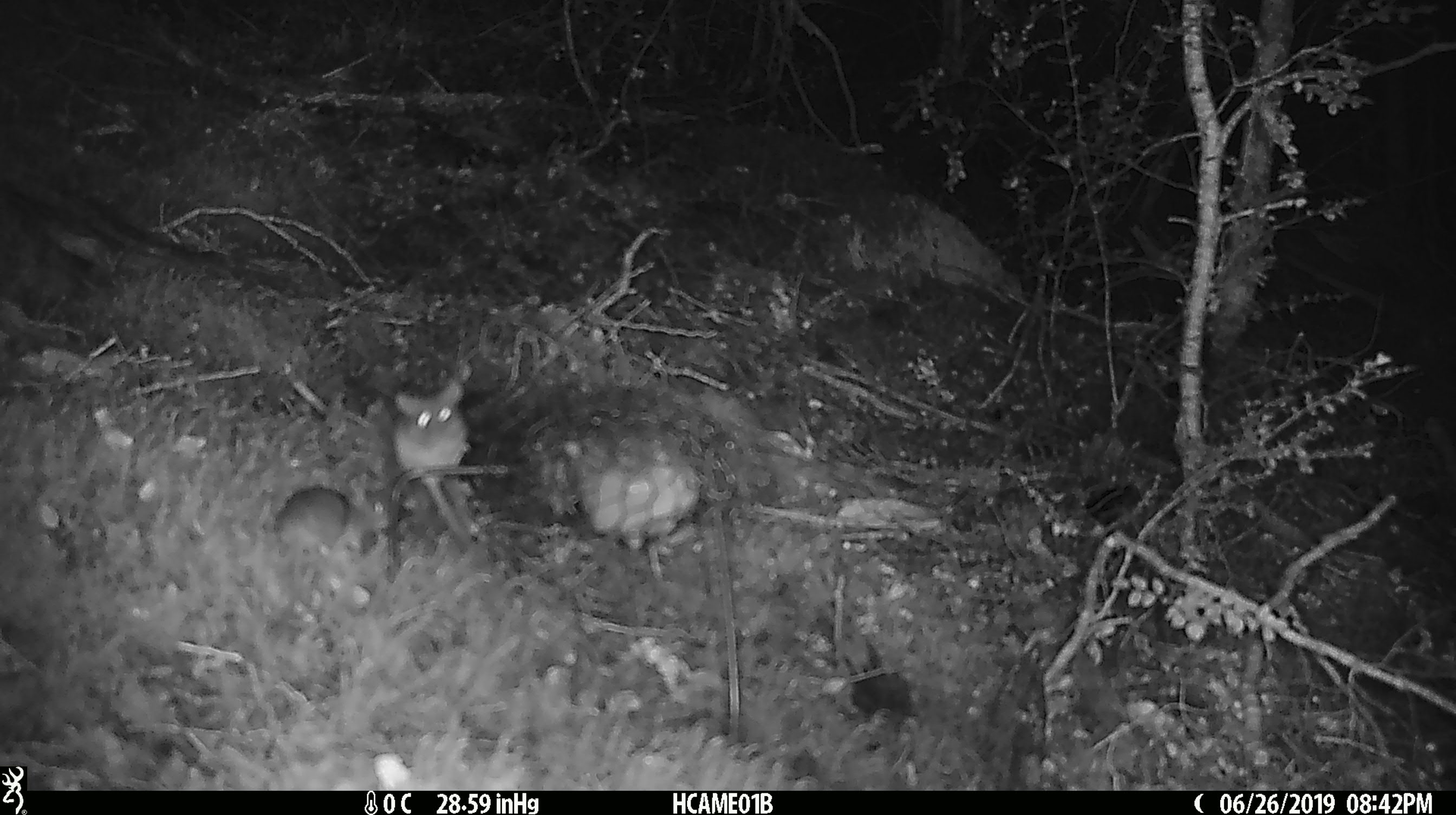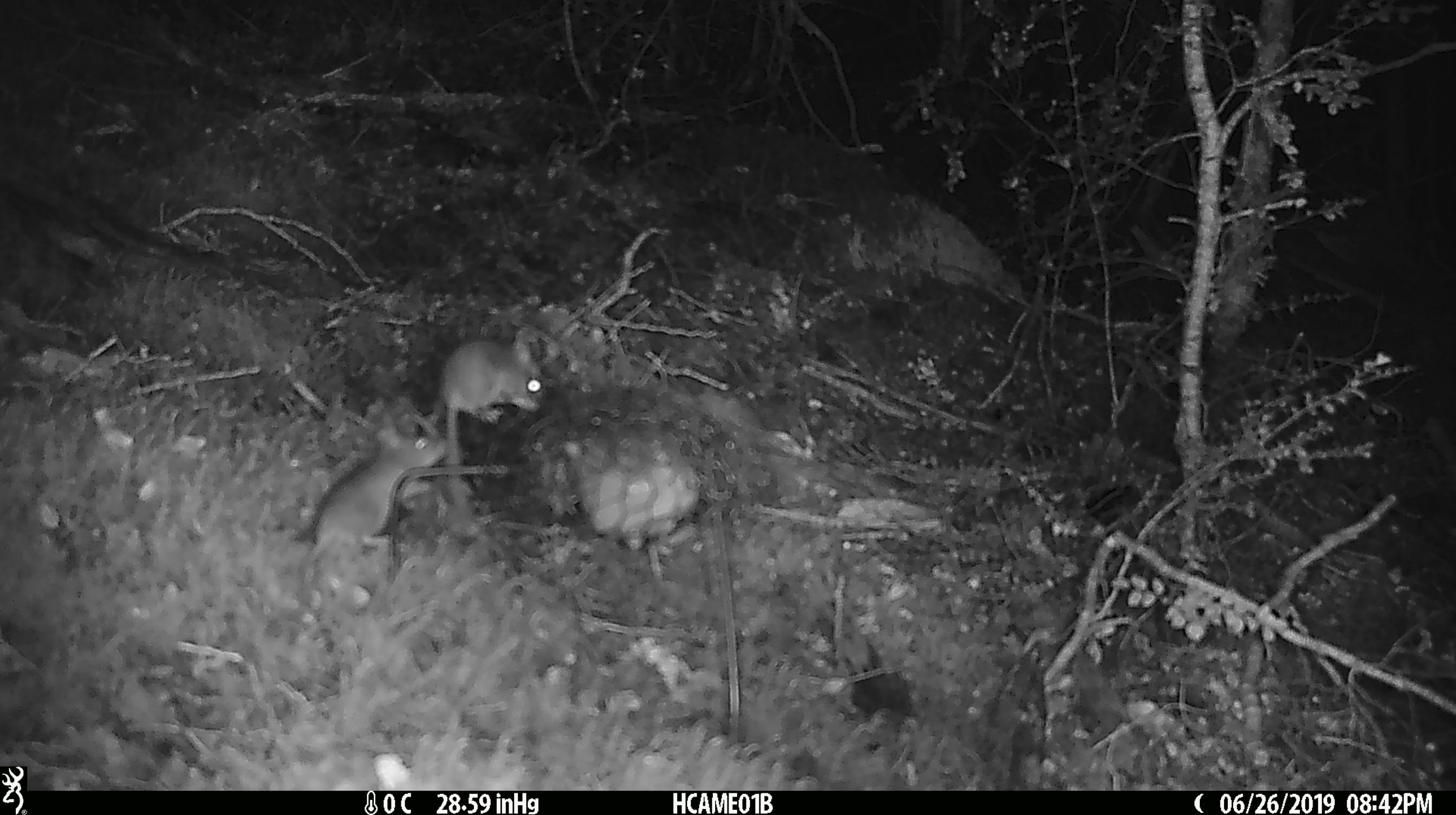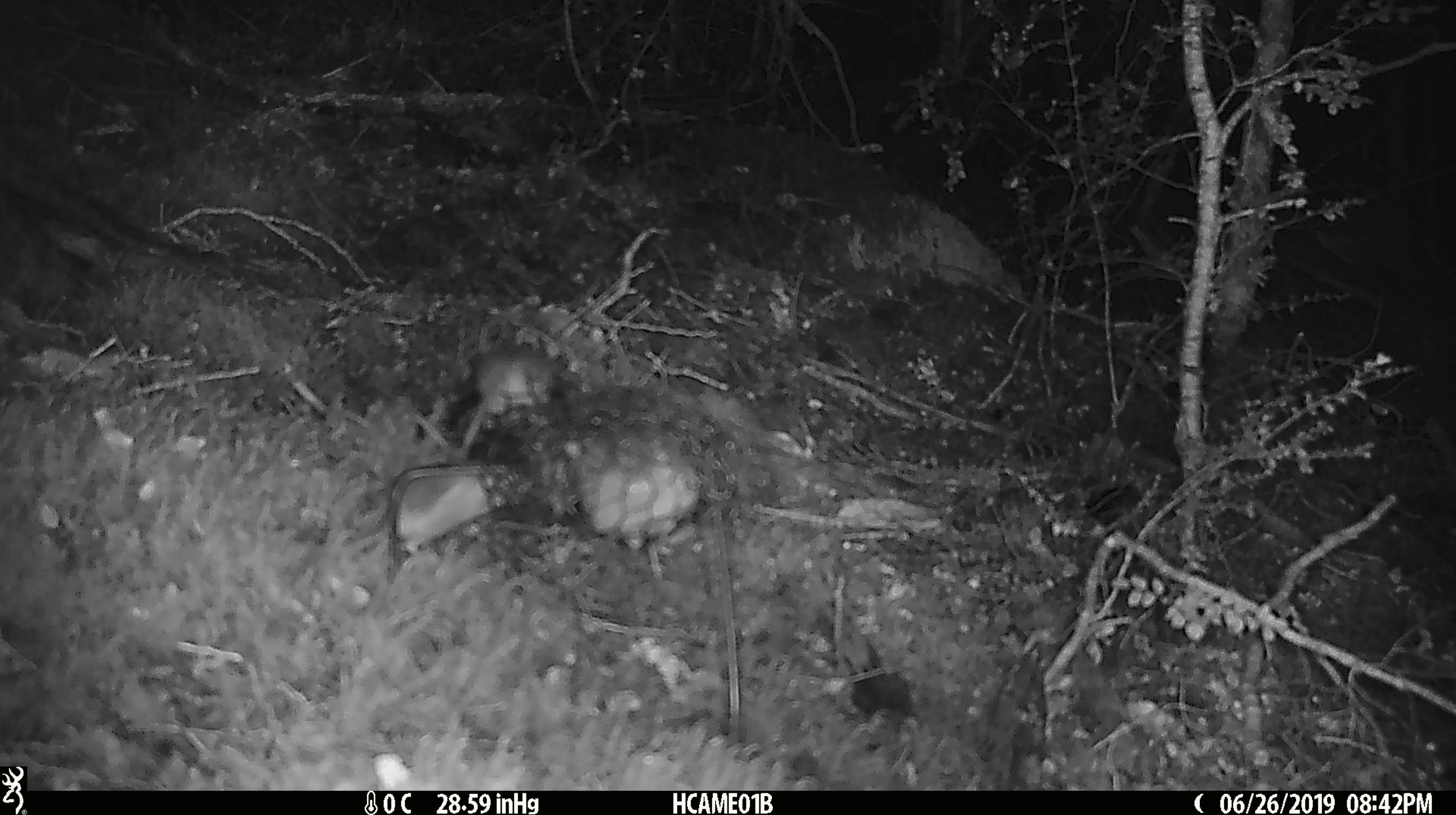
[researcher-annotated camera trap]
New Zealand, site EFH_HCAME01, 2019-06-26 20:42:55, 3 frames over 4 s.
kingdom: Animalia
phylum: Chordata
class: Mammalia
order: Rodentia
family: Muridae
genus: Mus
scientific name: Mus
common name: mouse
Mouse (Mus).